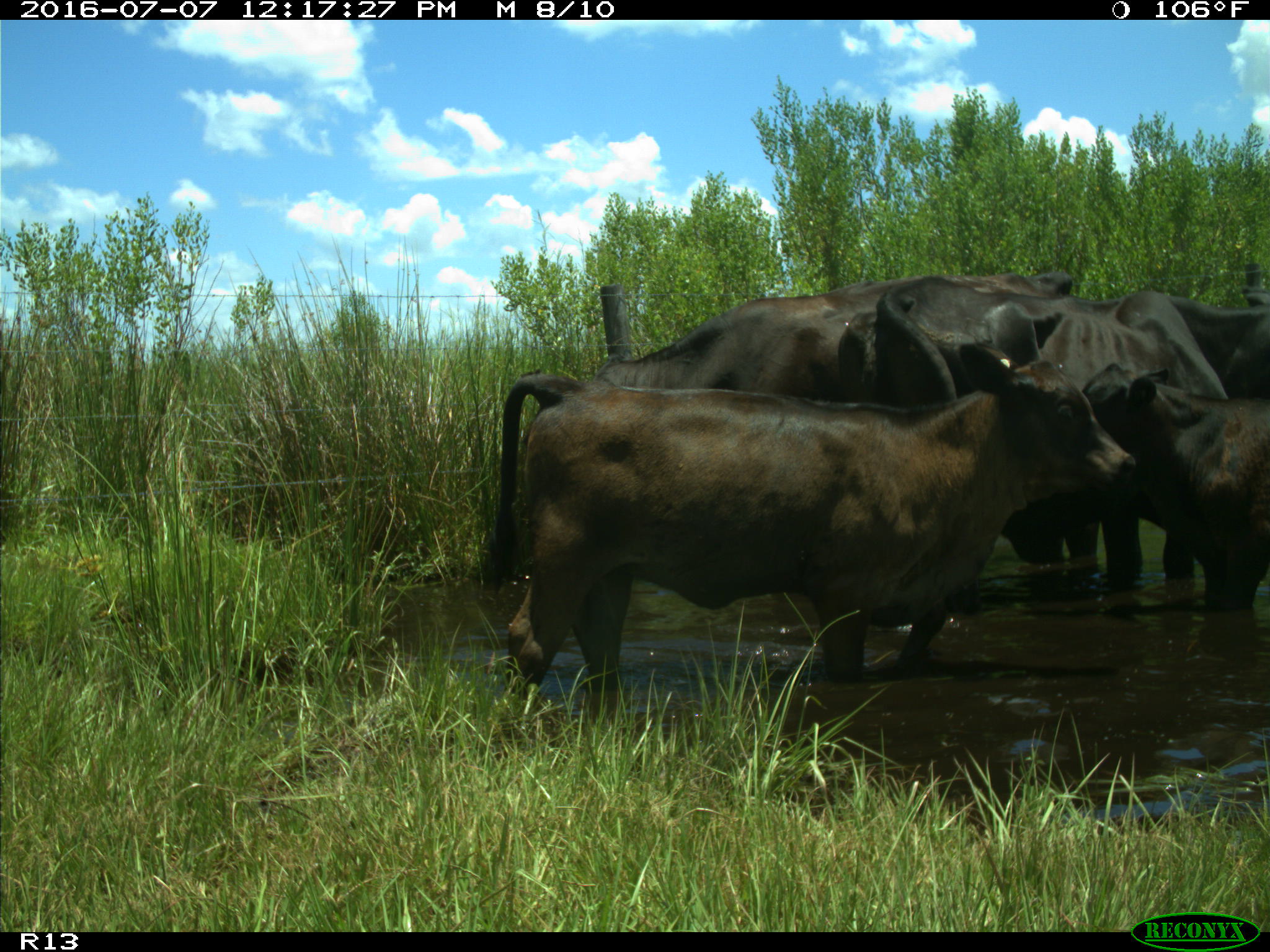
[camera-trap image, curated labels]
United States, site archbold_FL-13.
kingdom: Animalia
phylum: Chordata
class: Mammalia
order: Artiodactyla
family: Bovidae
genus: Bos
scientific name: Bos taurus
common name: domestic cow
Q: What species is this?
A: Bos taurus (domestic cow).